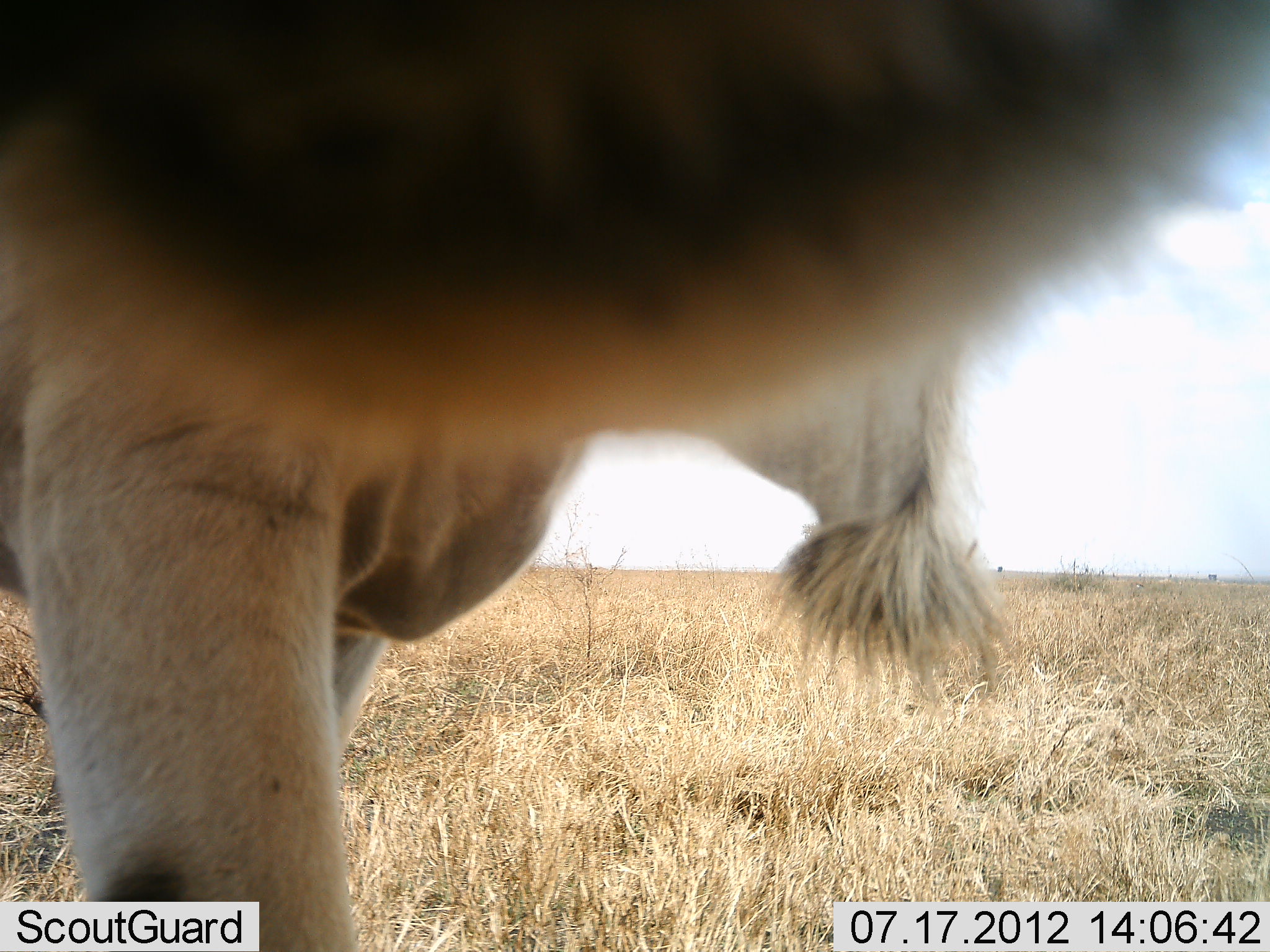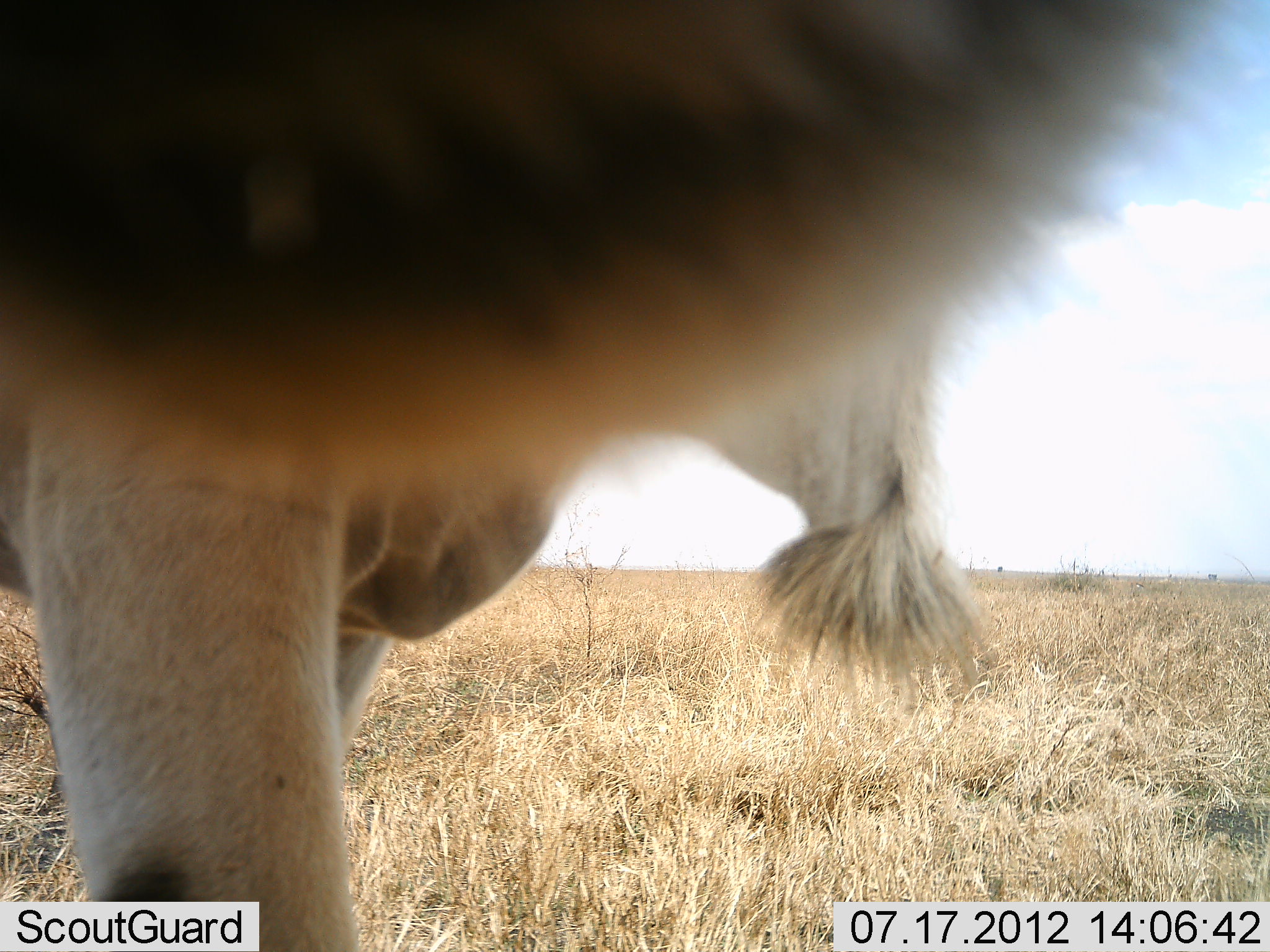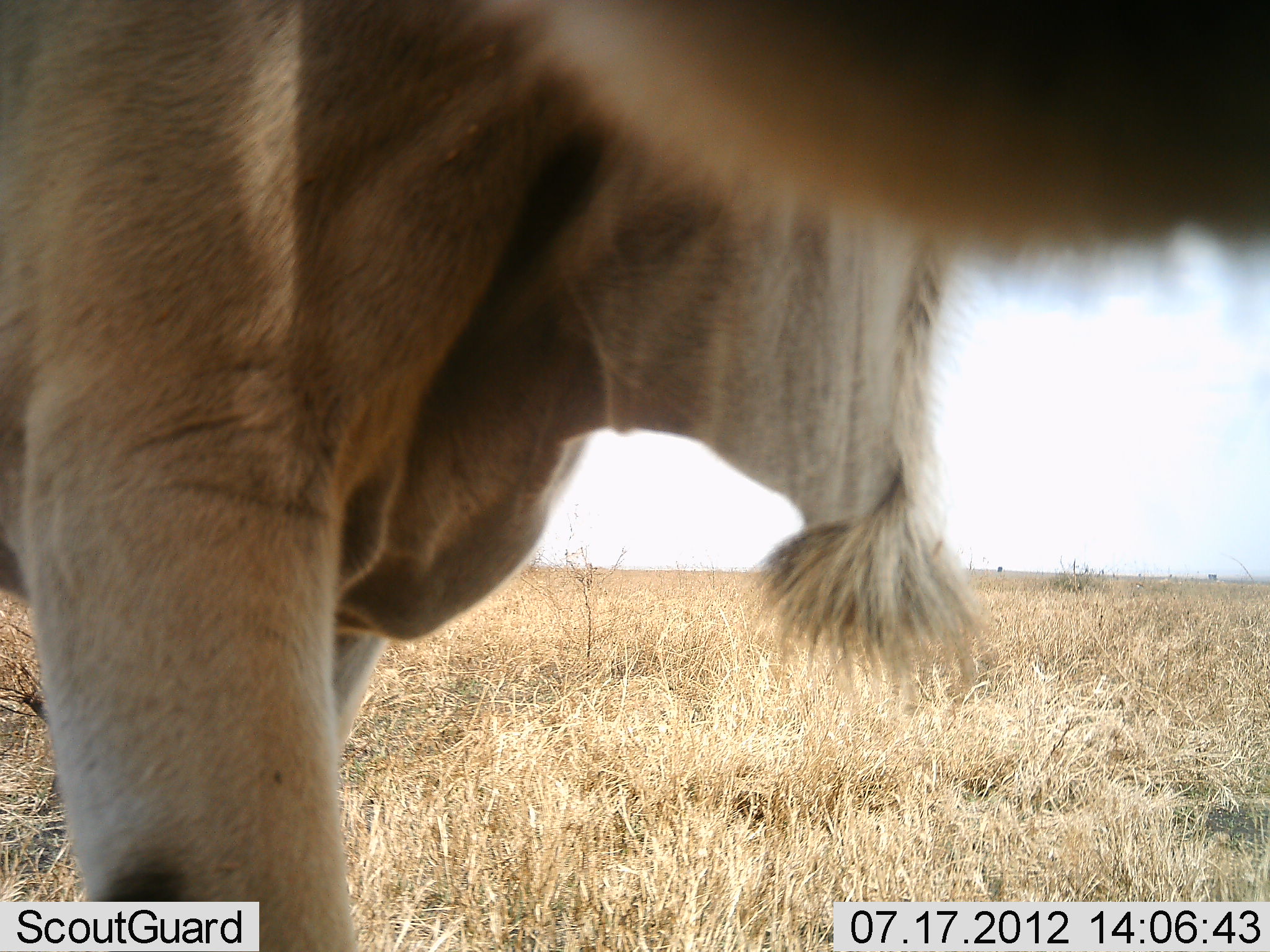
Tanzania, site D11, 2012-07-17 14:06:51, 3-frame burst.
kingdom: Animalia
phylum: Chordata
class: Mammalia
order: Artiodactyla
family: Bovidae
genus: Tragelaphus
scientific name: Tragelaphus oryx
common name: eland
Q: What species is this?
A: Eland (Tragelaphus oryx).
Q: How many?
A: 1.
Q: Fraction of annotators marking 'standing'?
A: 90%.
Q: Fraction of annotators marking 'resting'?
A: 0%.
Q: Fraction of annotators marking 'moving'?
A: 10%.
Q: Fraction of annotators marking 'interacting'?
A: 30%.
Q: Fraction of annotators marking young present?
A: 0%.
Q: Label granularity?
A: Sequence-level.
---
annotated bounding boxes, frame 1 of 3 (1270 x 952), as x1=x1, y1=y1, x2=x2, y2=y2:
animal: x1=1, y1=1, x2=1268, y2=952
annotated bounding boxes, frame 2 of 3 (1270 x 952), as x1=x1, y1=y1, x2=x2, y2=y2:
animal: x1=1, y1=1, x2=1268, y2=952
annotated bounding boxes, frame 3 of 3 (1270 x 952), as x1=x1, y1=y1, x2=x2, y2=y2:
animal: x1=1, y1=1, x2=1268, y2=952